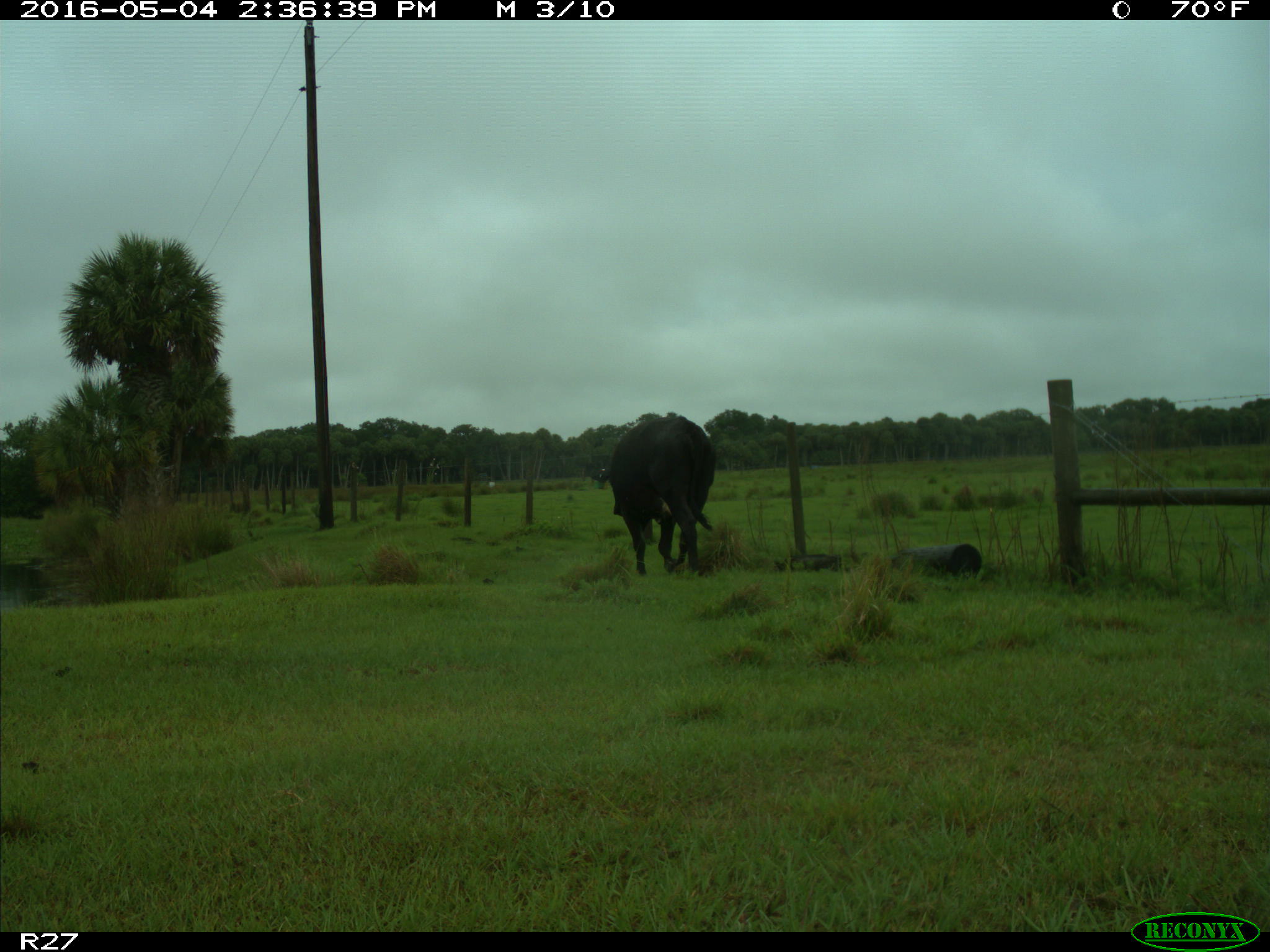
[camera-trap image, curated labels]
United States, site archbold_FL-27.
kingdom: Animalia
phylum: Chordata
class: Mammalia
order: Artiodactyla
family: Bovidae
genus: Bos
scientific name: Bos taurus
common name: domestic cow